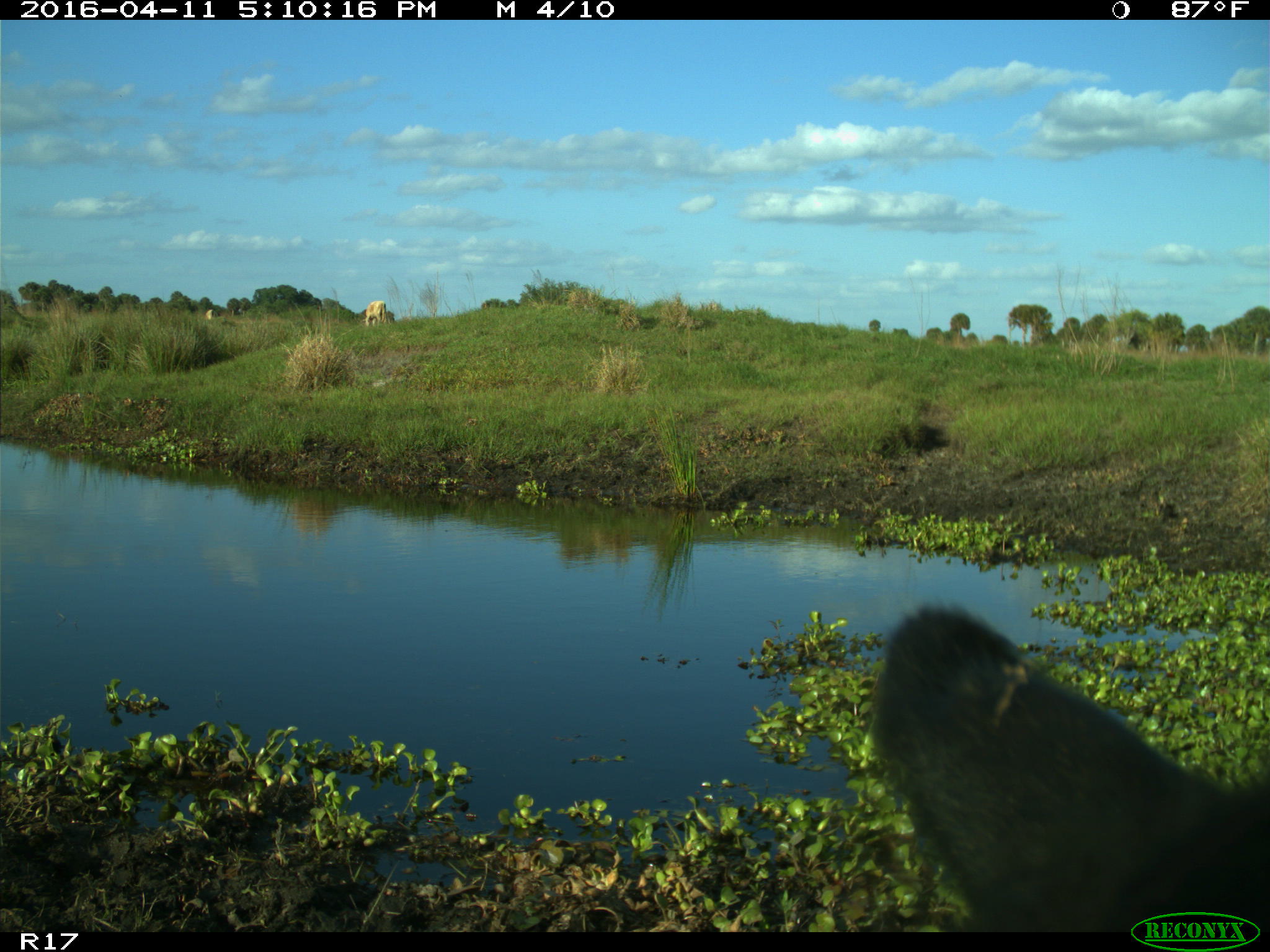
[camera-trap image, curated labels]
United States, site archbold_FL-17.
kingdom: Animalia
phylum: Chordata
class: Mammalia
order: Artiodactyla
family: Bovidae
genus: Bos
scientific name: Bos taurus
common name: domestic cow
Bos taurus (domestic cow).